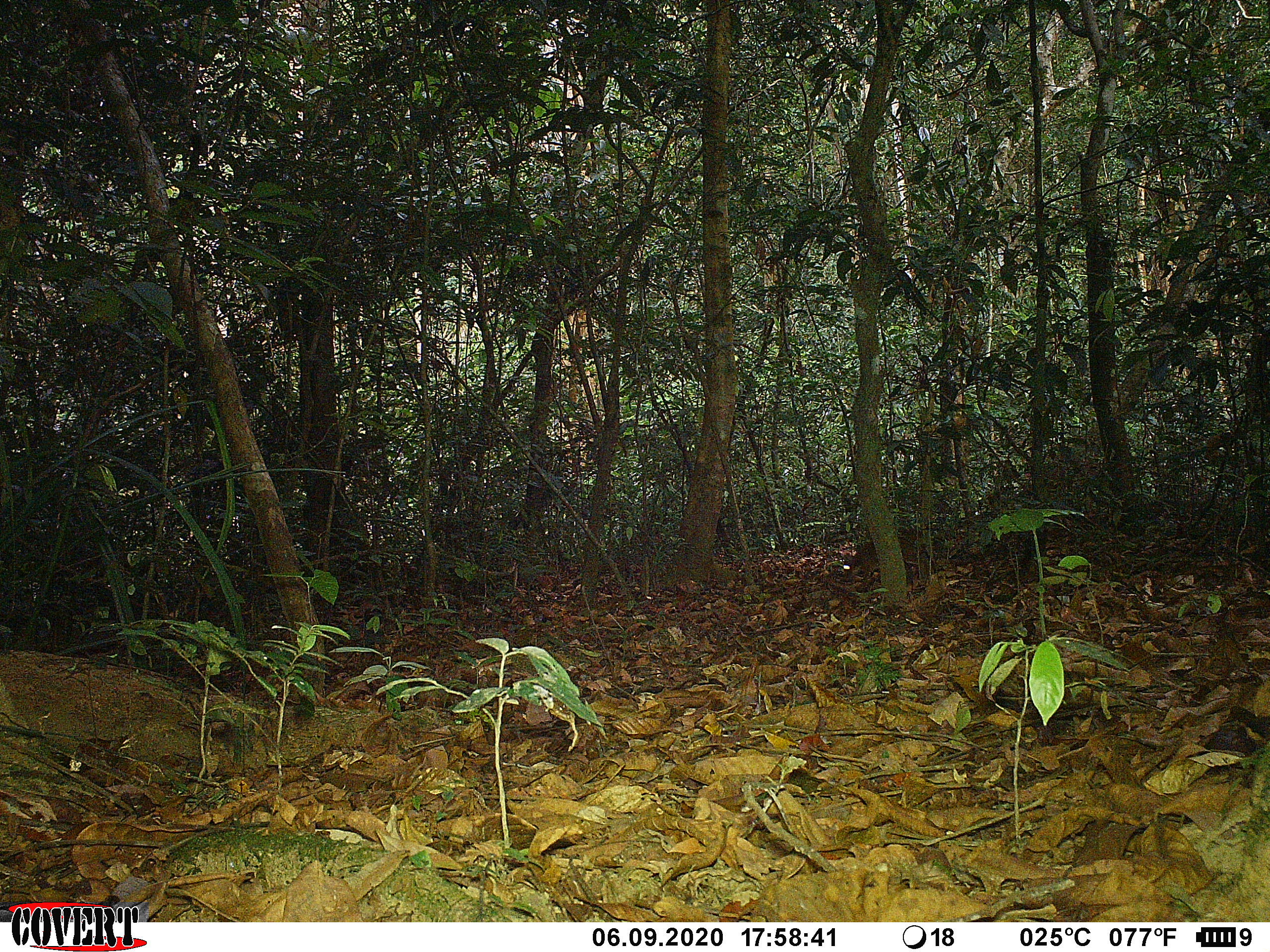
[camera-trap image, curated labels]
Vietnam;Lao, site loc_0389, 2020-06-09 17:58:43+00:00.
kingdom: Animalia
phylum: Chordata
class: Mammalia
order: Artiodactyla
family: Tragulidae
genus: Moschiola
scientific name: Moschiola meminna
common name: chevrotain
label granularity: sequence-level